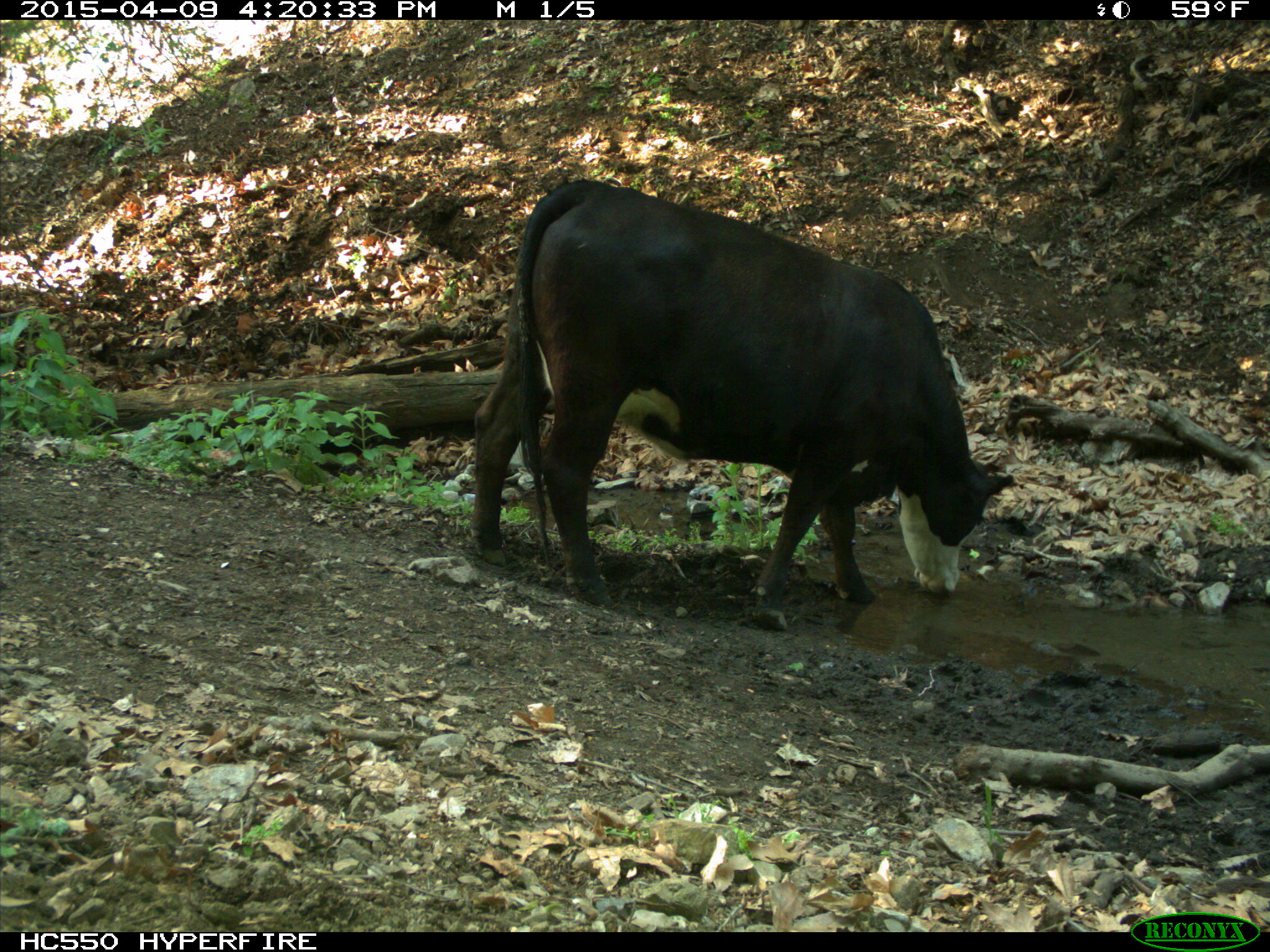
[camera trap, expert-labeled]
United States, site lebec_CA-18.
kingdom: Animalia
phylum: Chordata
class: Mammalia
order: Artiodactyla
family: Bovidae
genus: Bos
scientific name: Bos taurus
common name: domestic cow